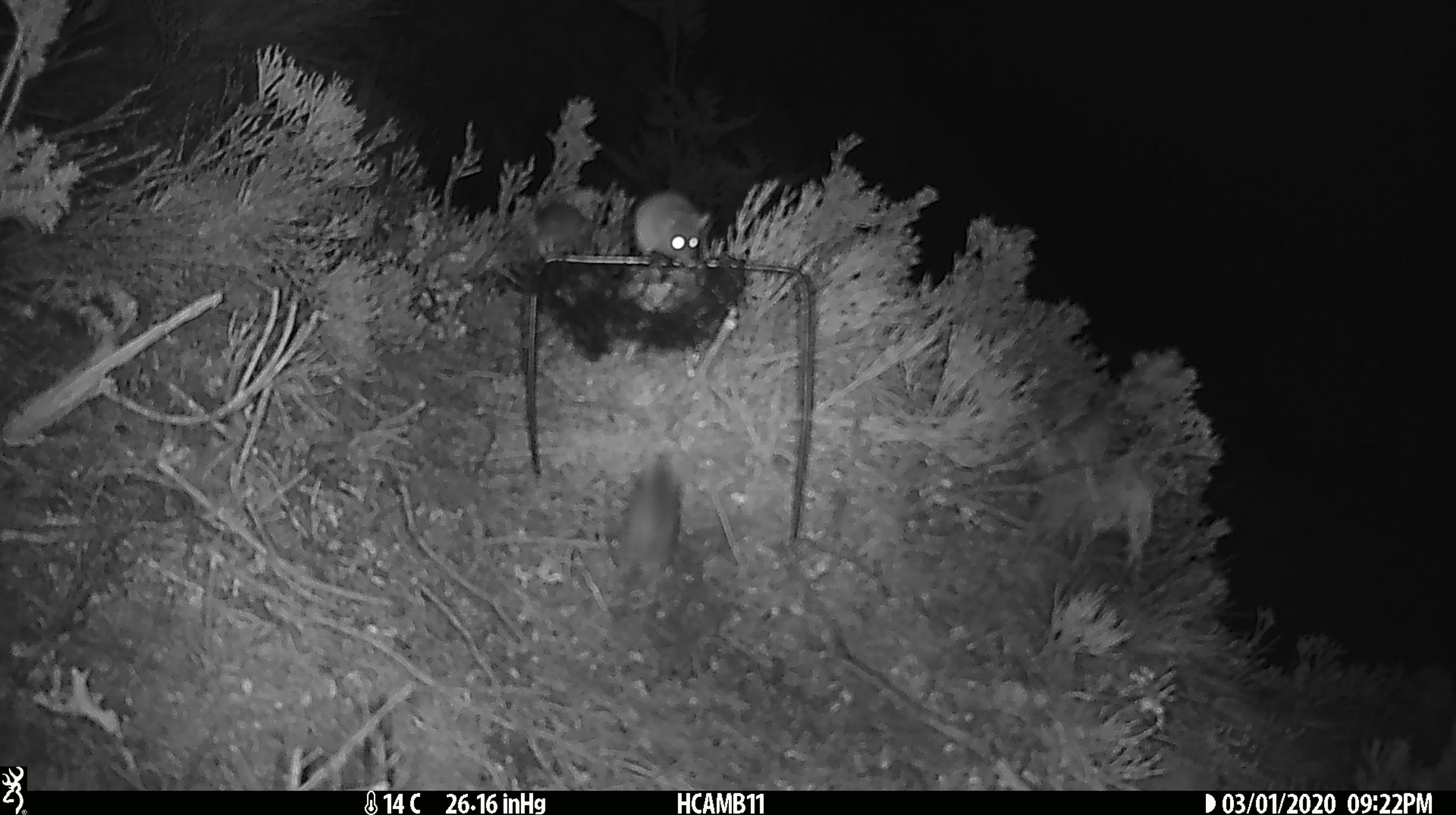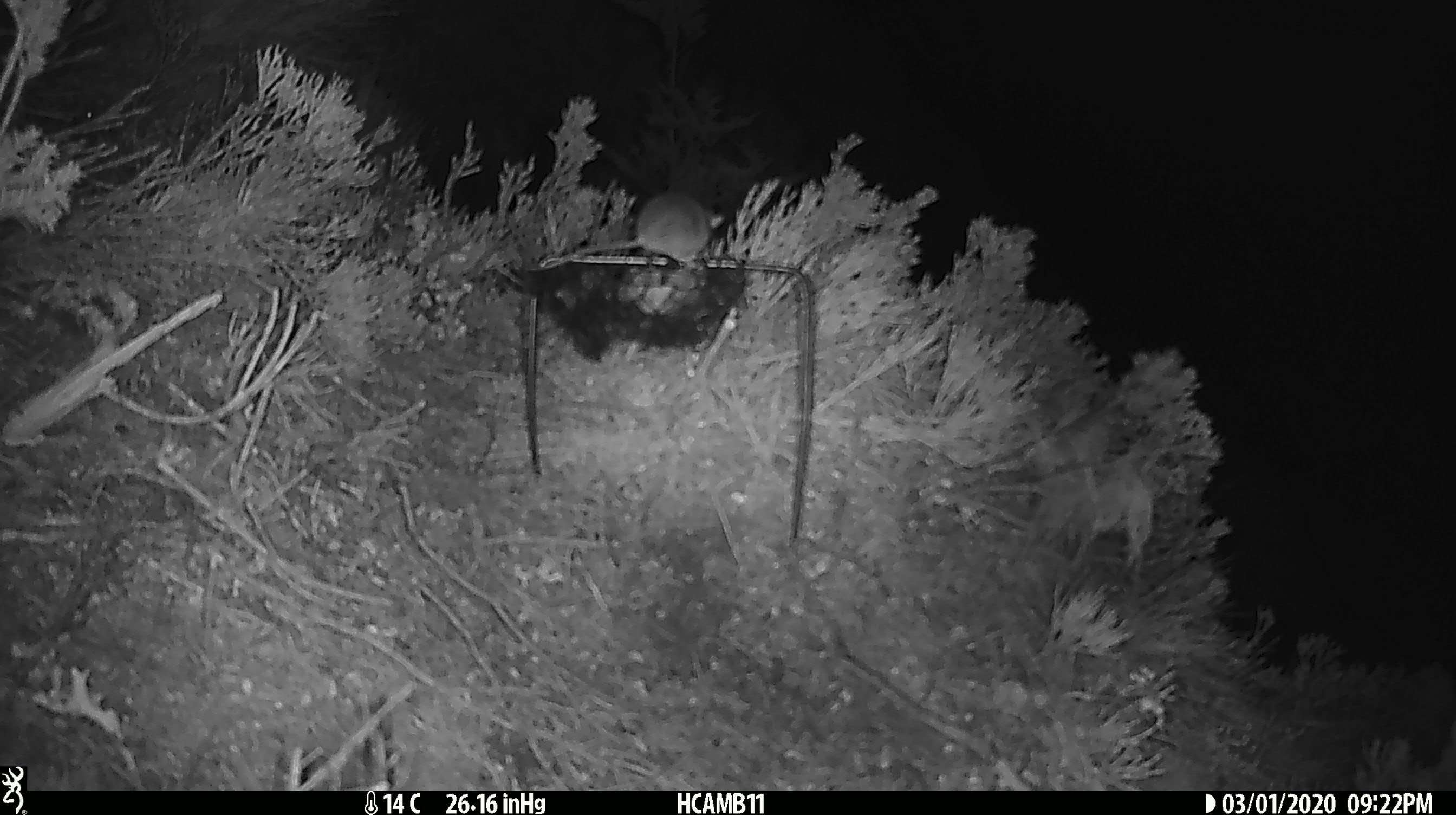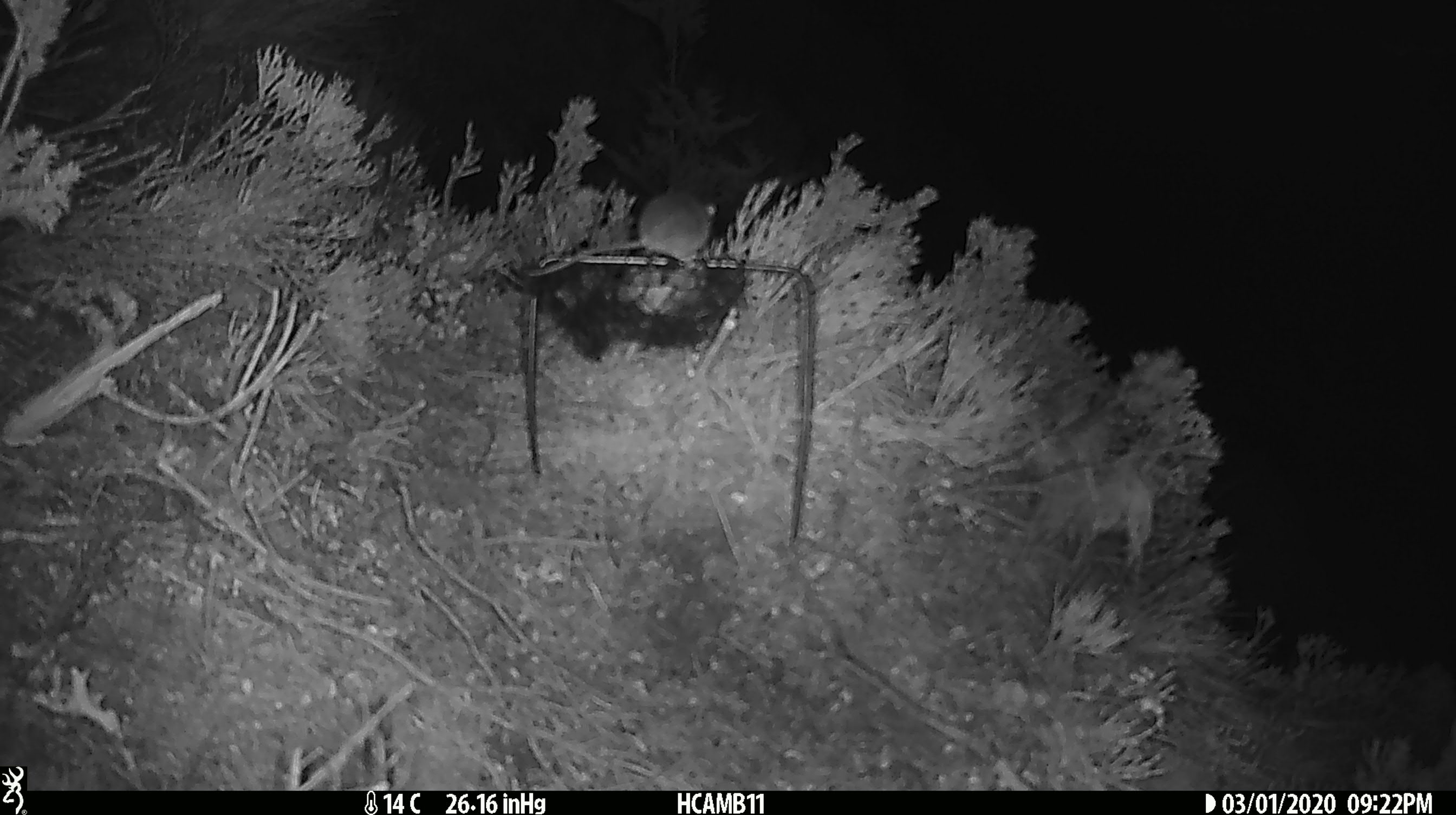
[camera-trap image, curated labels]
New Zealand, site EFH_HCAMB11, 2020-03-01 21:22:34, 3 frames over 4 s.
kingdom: Animalia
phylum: Chordata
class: Mammalia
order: Rodentia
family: Muridae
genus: Mus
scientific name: Mus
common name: mouse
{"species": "mouse (Mus)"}